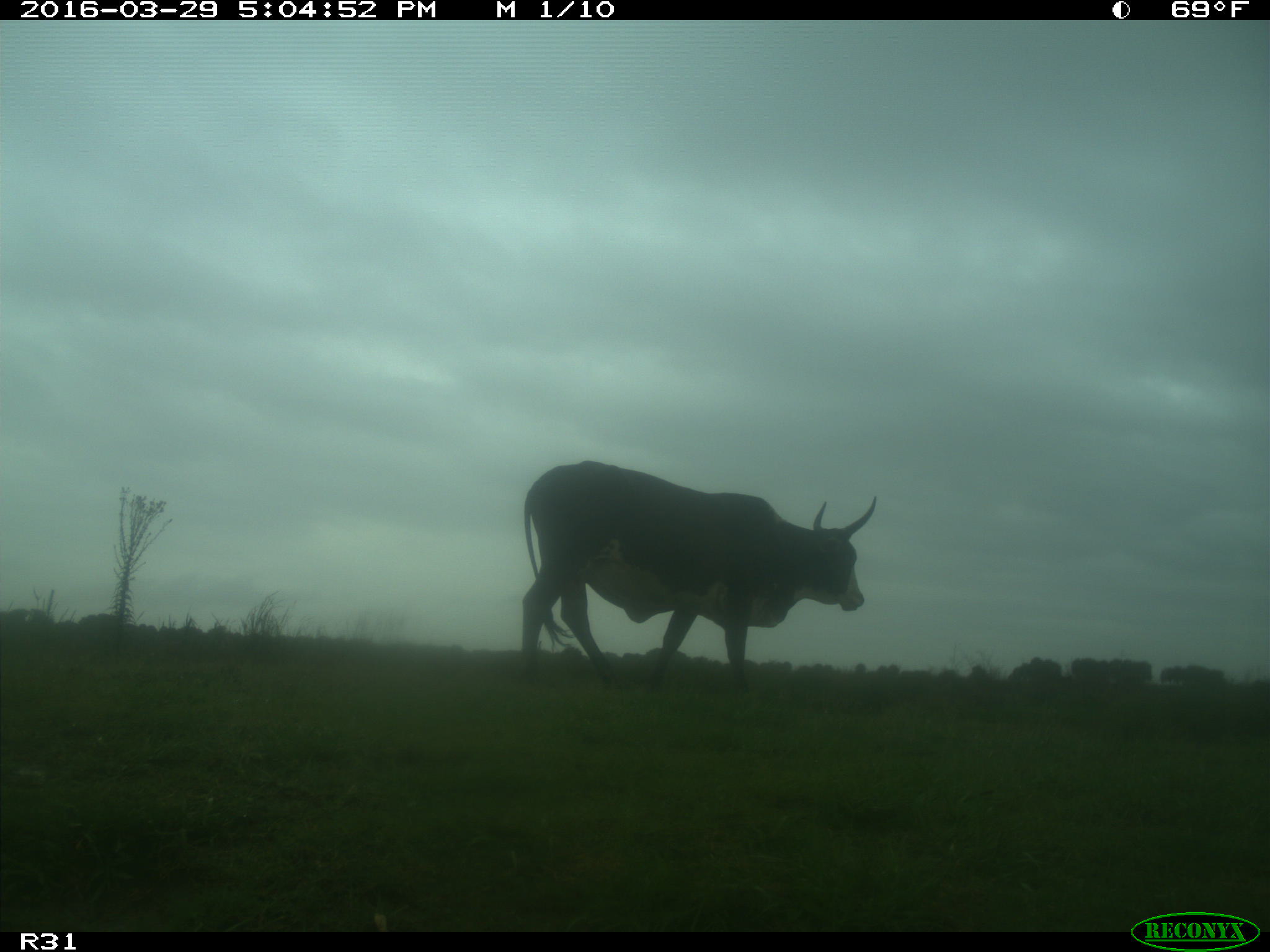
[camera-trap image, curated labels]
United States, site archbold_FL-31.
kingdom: Animalia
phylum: Chordata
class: Mammalia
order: Artiodactyla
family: Bovidae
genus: Bos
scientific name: Bos taurus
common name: domestic cow